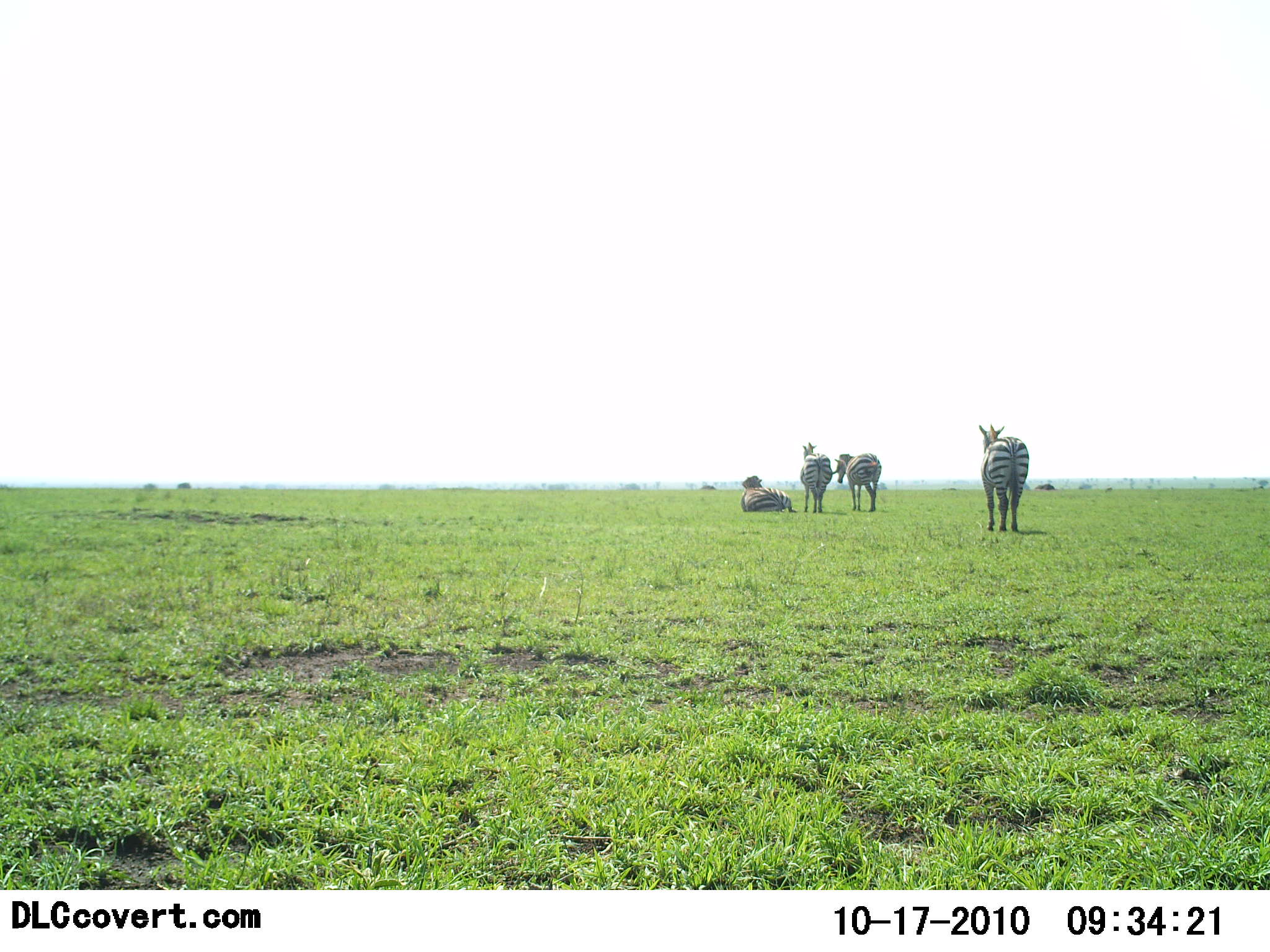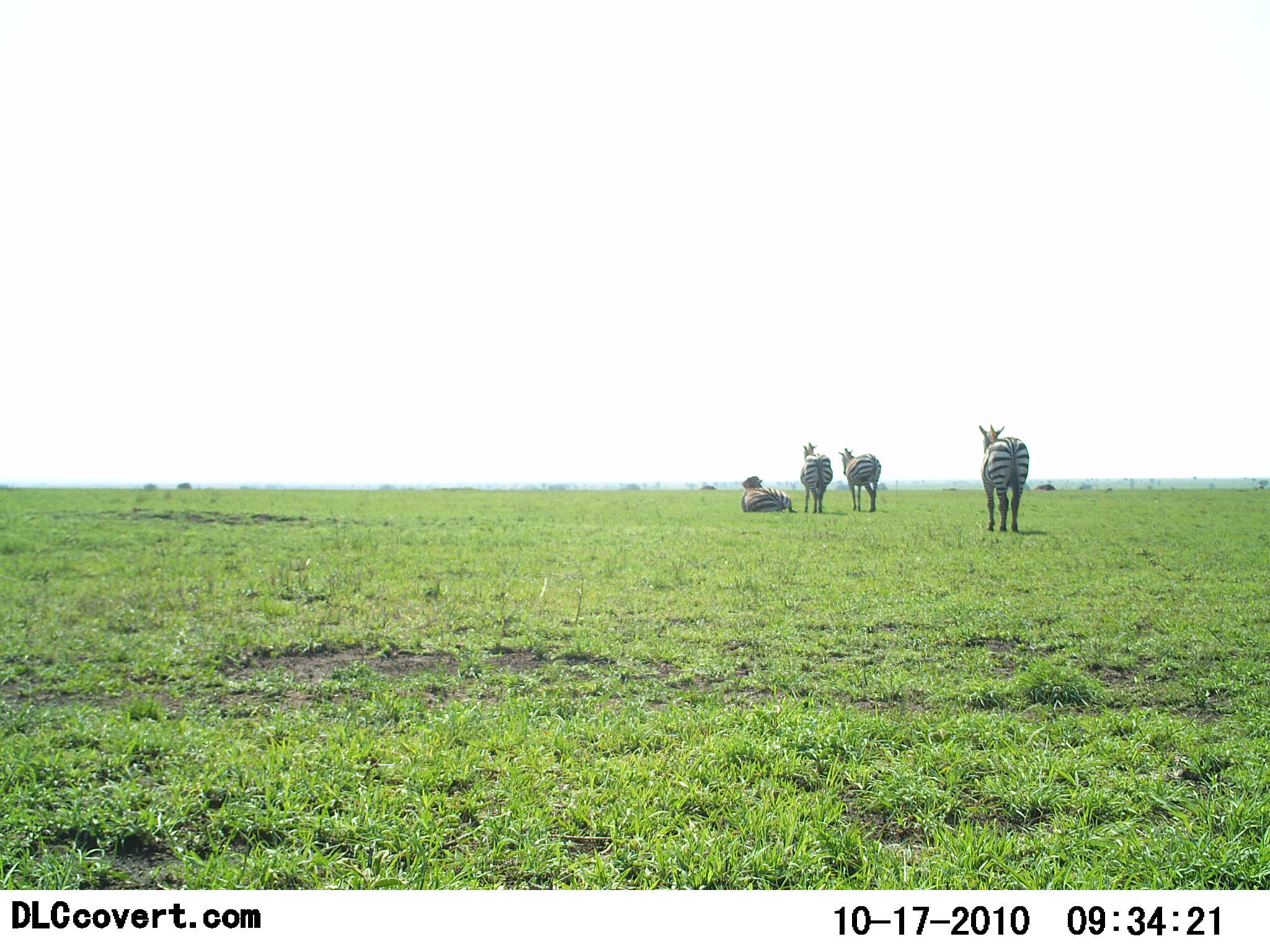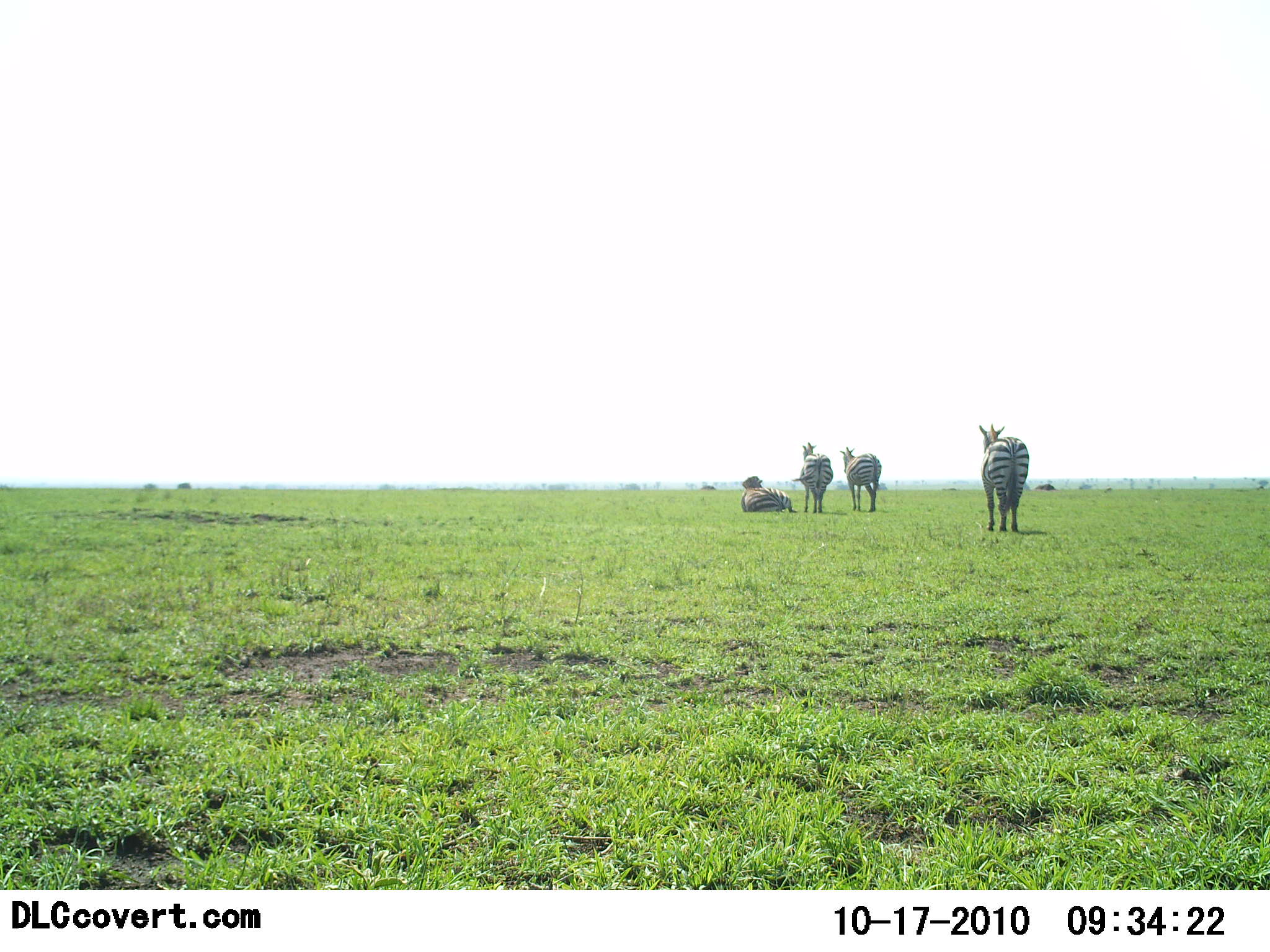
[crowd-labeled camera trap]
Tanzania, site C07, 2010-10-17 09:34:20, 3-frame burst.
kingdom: Animalia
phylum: Chordata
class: Mammalia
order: Perissodactyla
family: Equidae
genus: Equus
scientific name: Equus quagga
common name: plains zebra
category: zebra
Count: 4.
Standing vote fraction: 100%.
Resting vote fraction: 94%.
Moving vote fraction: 6%.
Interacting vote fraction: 0%.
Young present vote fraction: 0%.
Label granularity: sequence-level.